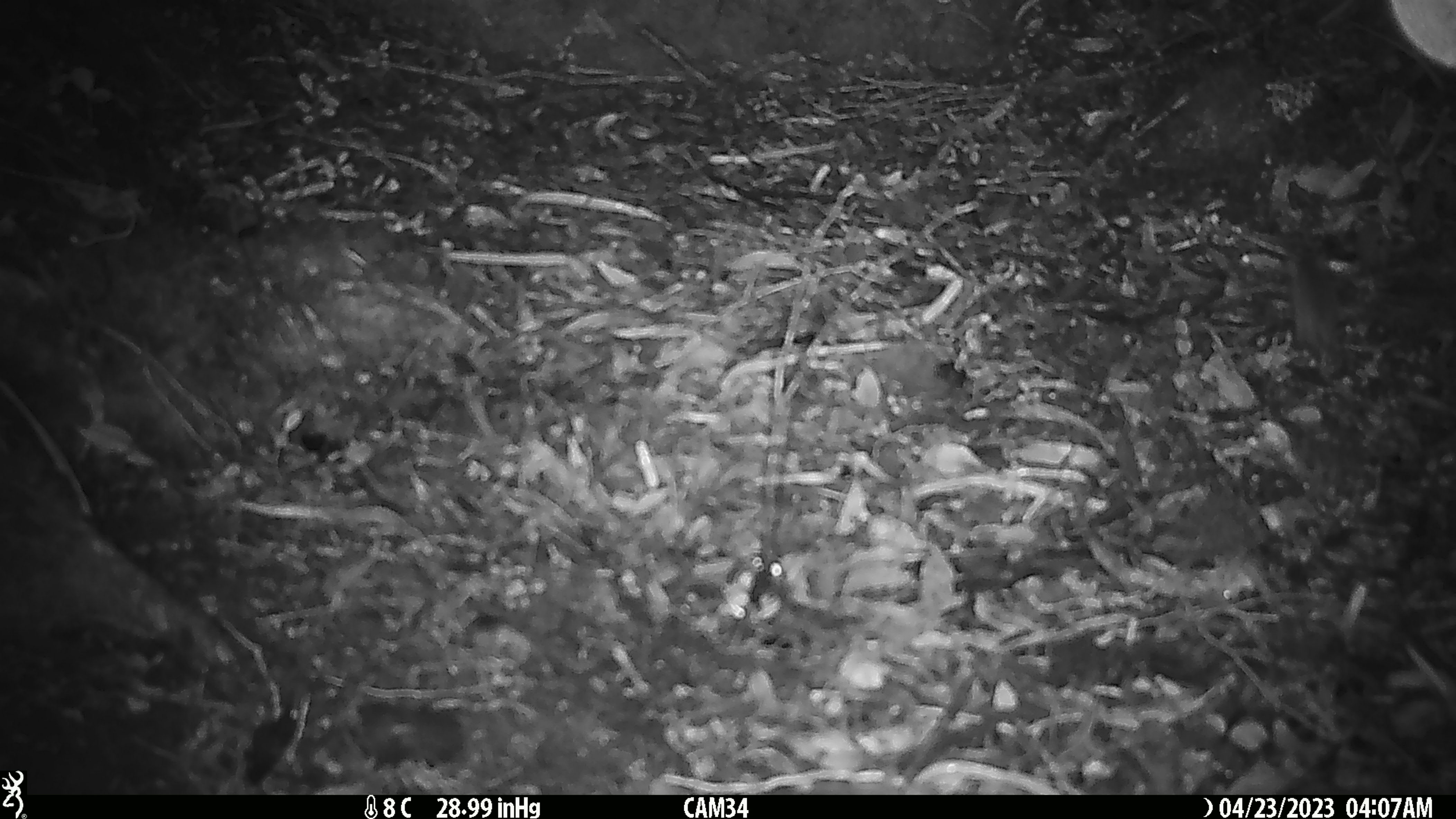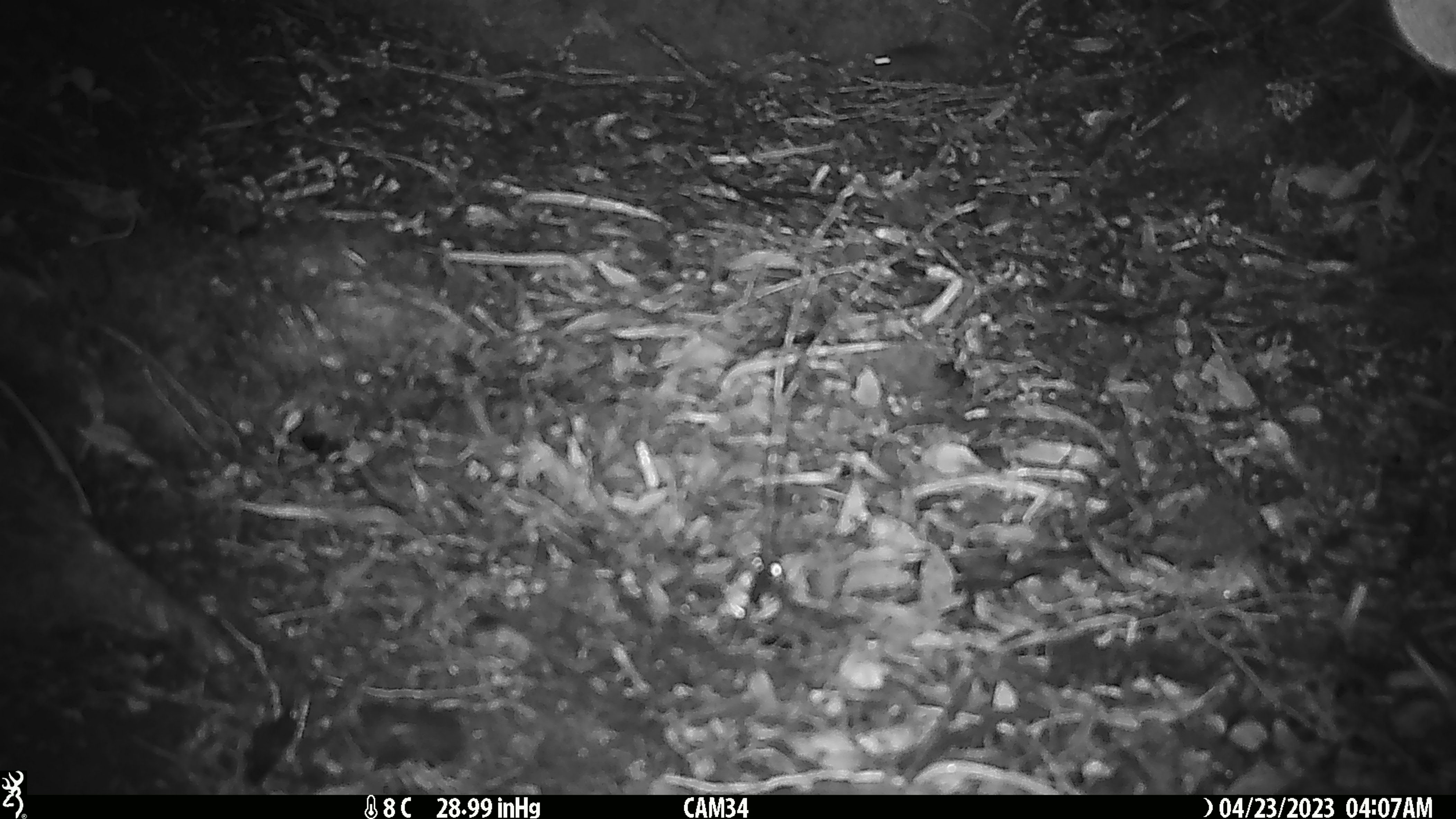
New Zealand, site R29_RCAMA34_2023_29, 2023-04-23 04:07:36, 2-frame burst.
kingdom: Animalia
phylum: Chordata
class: Mammalia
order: Rodentia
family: Muridae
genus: Mus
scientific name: Mus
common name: mouse